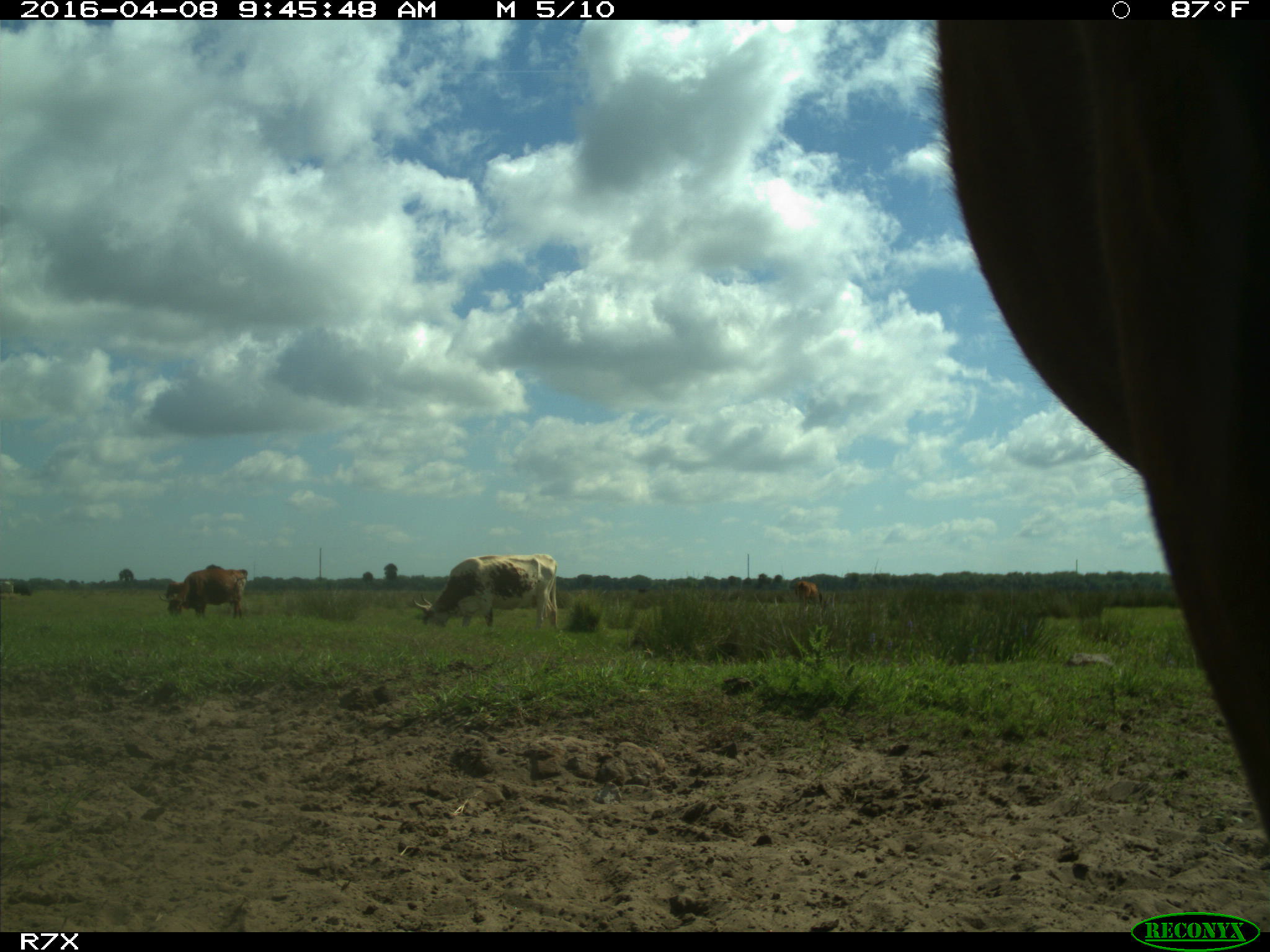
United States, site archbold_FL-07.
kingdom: Animalia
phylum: Chordata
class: Mammalia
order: Artiodactyla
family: Bovidae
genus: Bos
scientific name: Bos taurus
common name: domestic cow